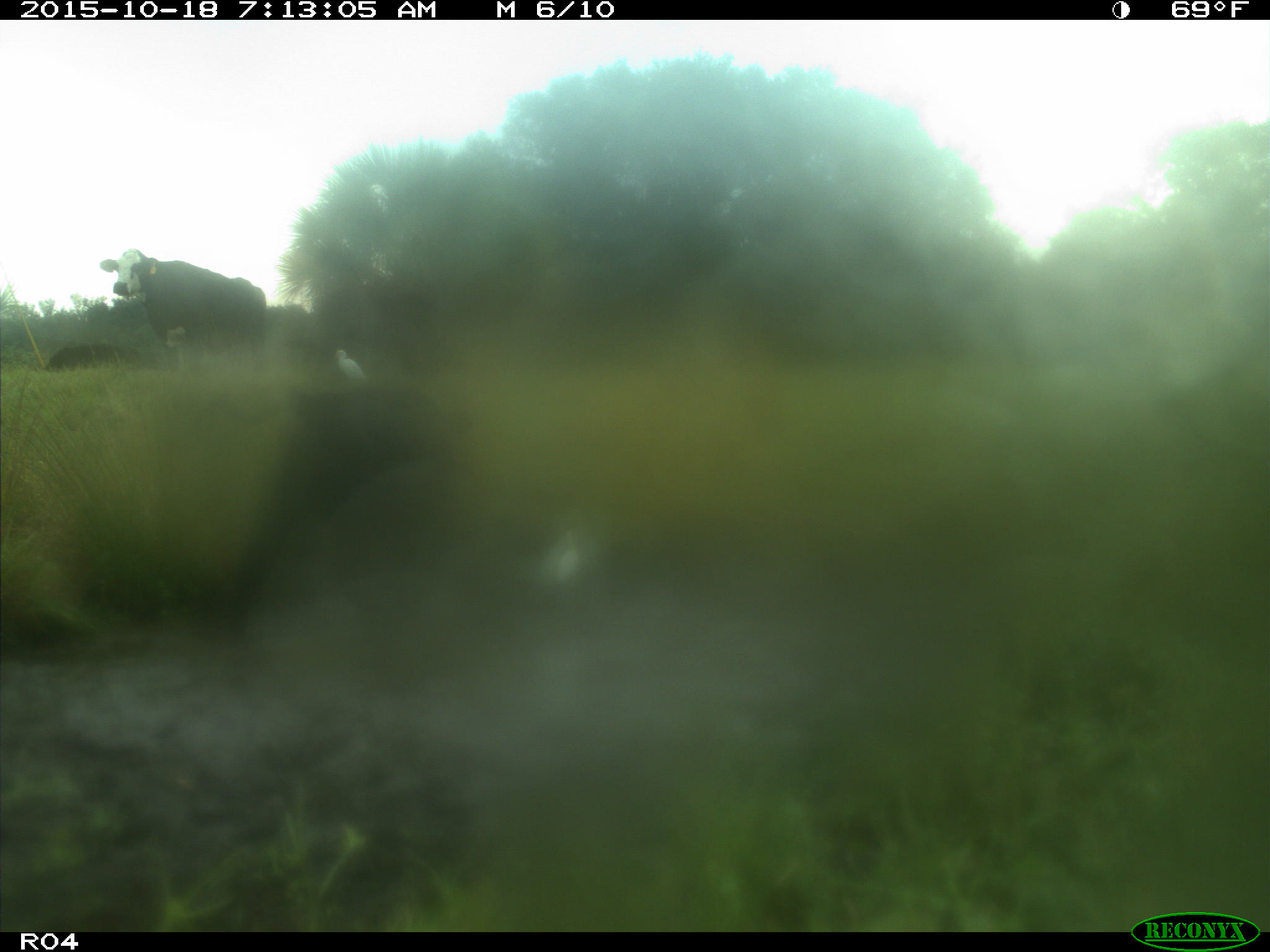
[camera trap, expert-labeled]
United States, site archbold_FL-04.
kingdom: Animalia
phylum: Chordata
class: Mammalia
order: Artiodactyla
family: Bovidae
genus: Bos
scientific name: Bos taurus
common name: domestic cow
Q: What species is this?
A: Bos taurus (domestic cow).